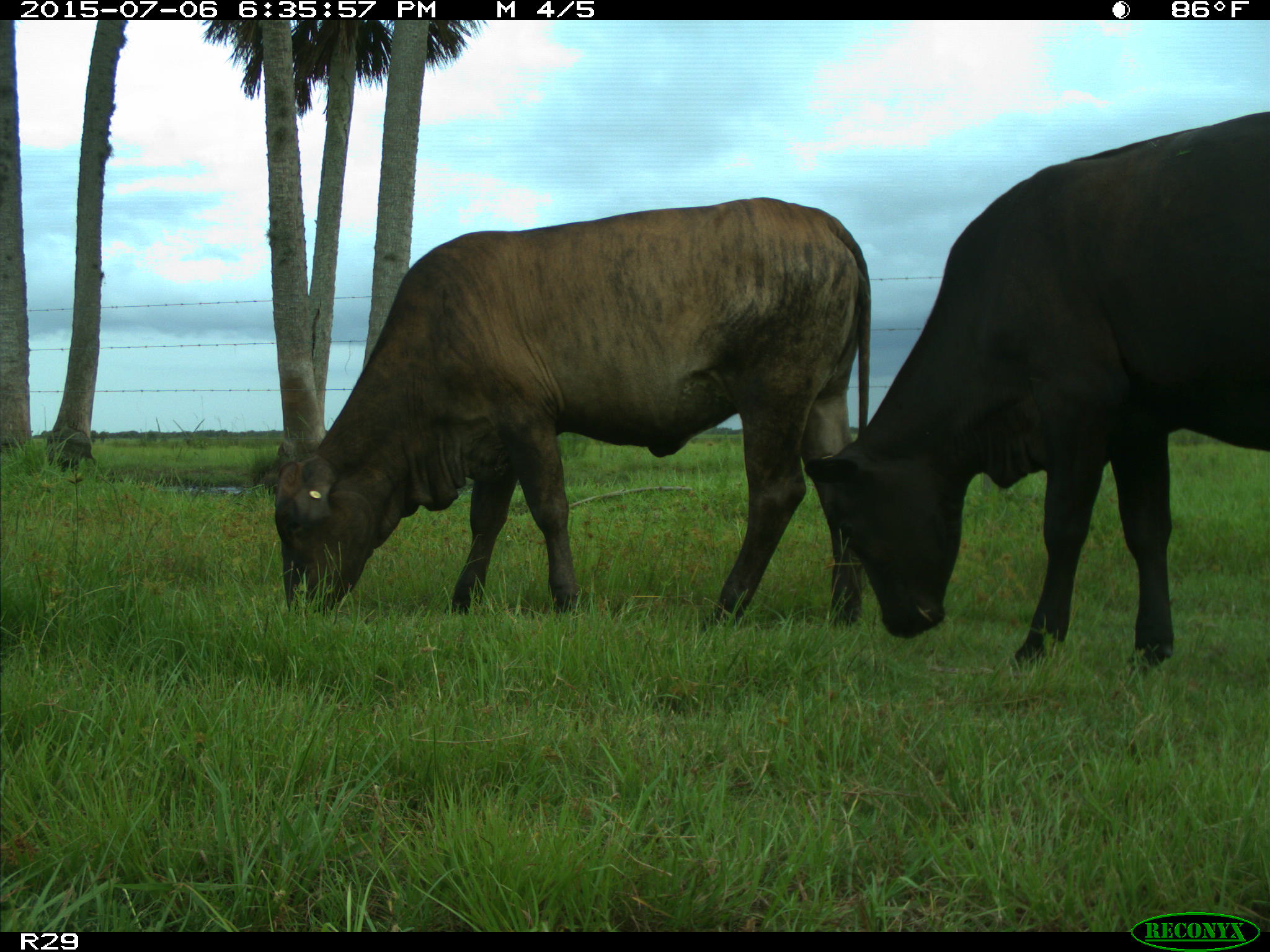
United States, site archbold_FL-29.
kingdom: Animalia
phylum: Chordata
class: Mammalia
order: Artiodactyla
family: Bovidae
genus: Bos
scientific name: Bos taurus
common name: domestic cow